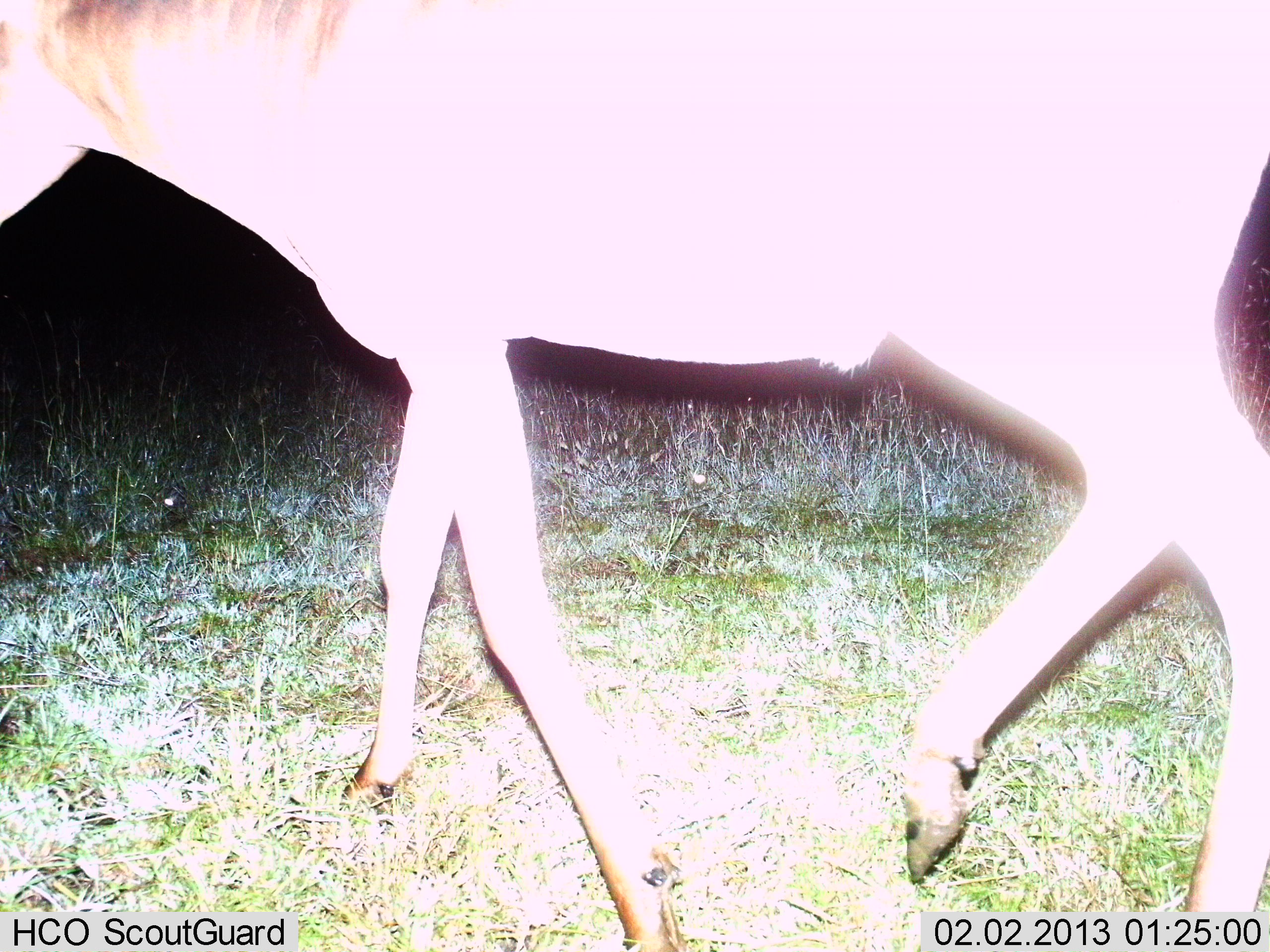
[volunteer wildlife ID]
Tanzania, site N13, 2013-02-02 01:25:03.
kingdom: Animalia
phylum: Chordata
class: Mammalia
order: Artiodactyla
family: Bovidae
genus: Connochaetes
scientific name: Connochaetes taurinus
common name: blue wildebeest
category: wildebeest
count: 1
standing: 11%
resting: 0%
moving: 89%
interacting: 0%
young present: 0%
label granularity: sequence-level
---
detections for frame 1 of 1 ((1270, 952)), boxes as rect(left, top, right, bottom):
animal: rect(0, 41, 1270, 952)